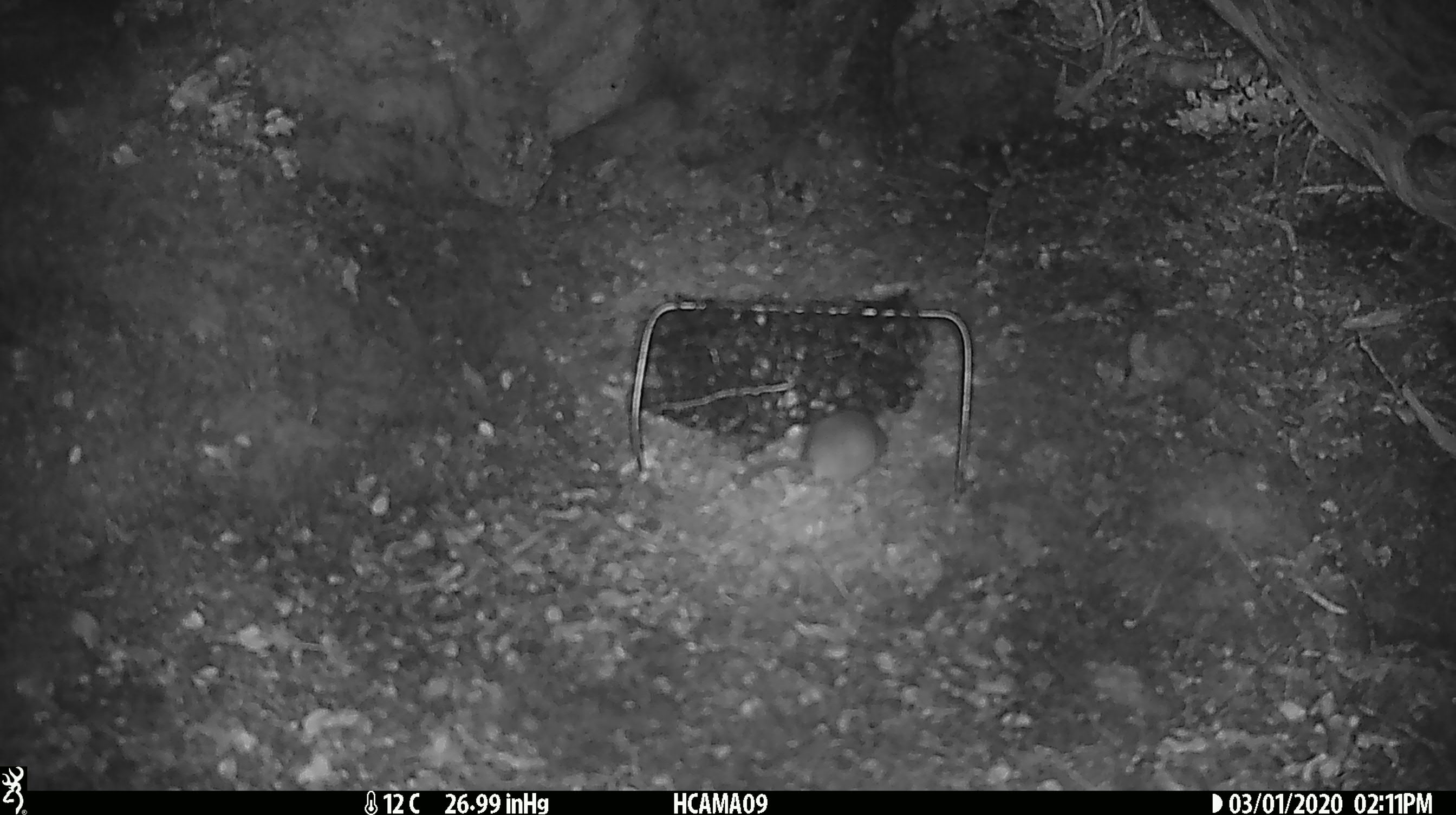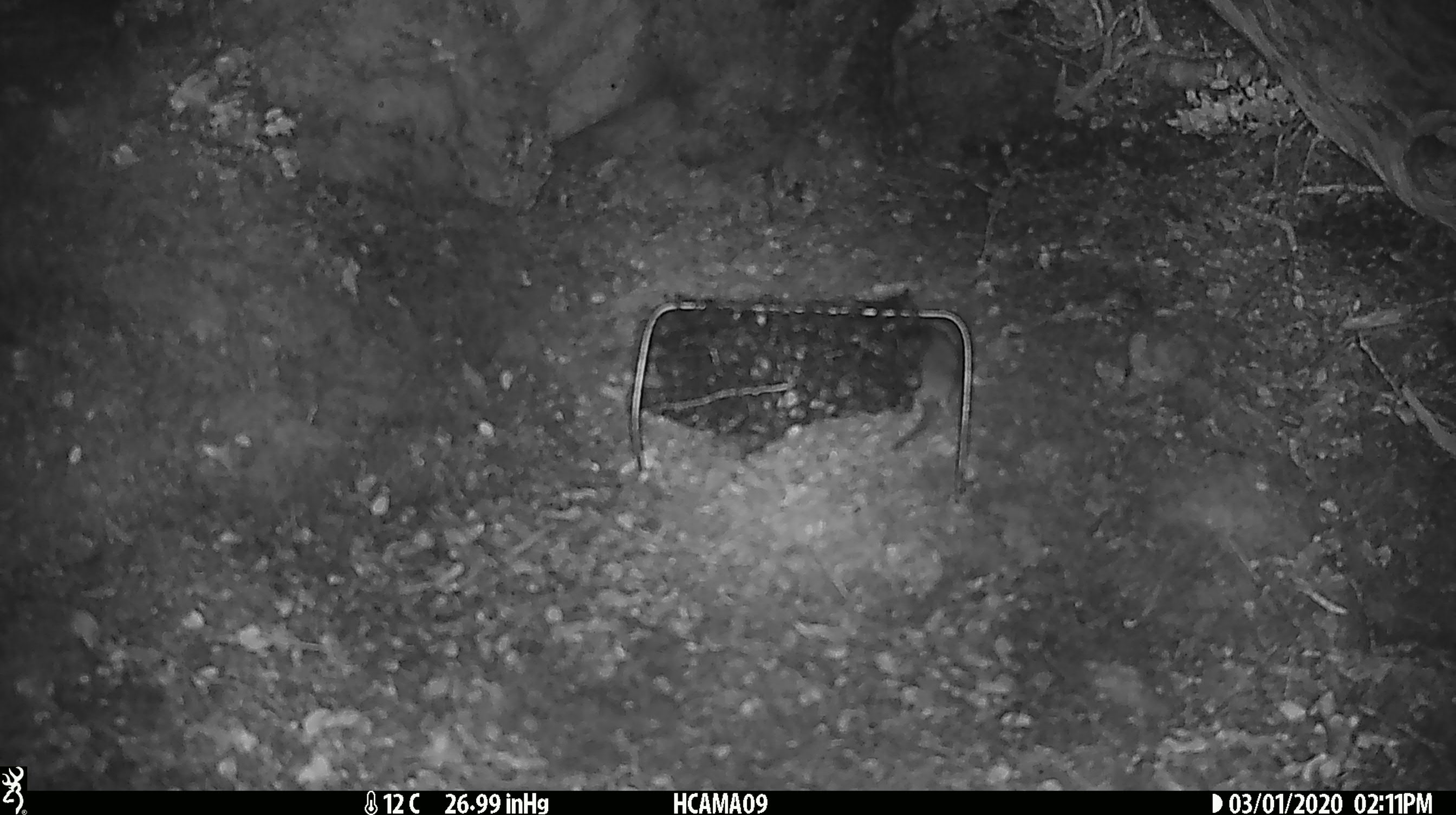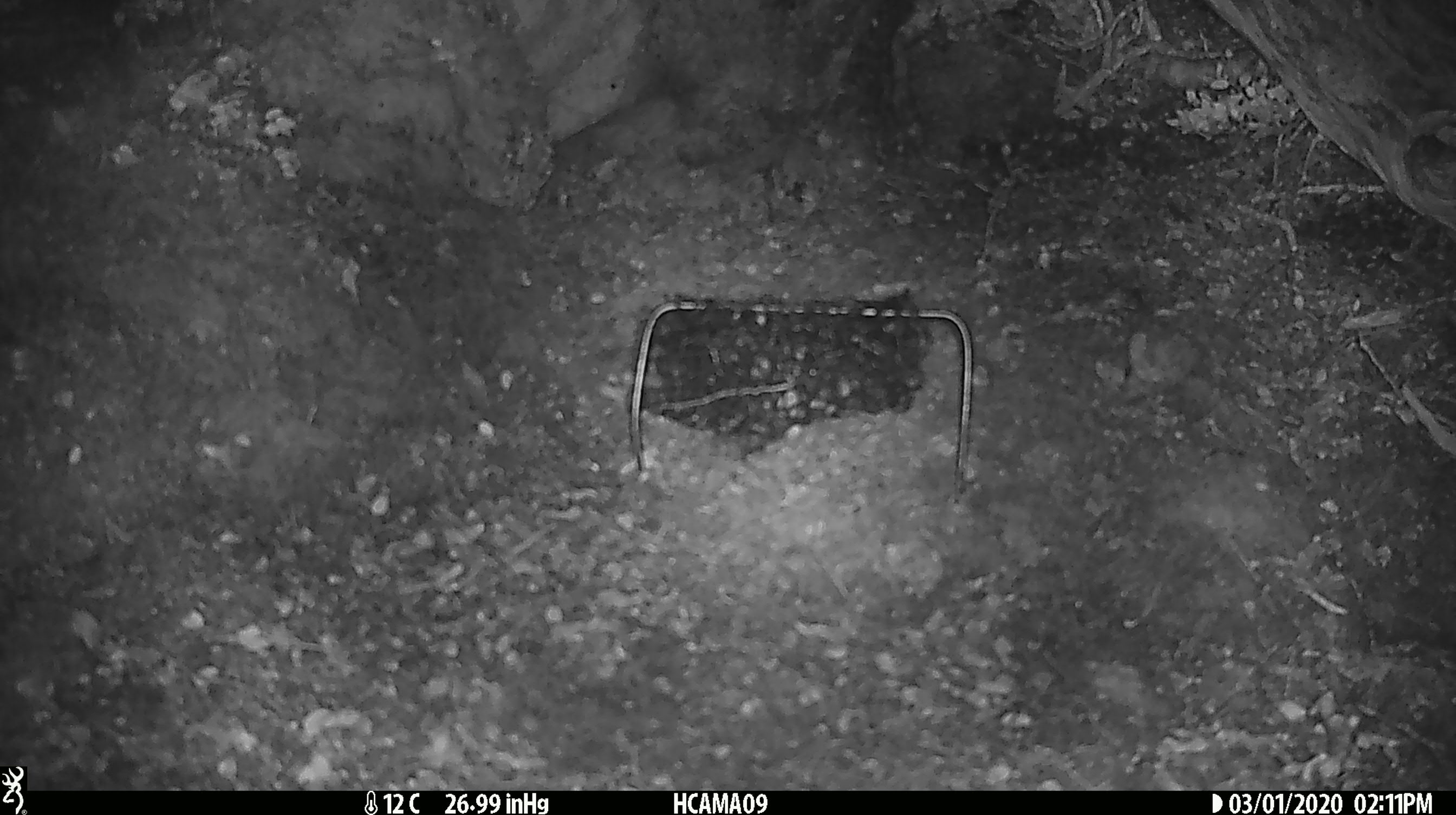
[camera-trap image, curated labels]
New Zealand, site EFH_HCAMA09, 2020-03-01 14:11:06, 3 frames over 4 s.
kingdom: Animalia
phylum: Chordata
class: Mammalia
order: Rodentia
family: Muridae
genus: Mus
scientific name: Mus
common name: mouse